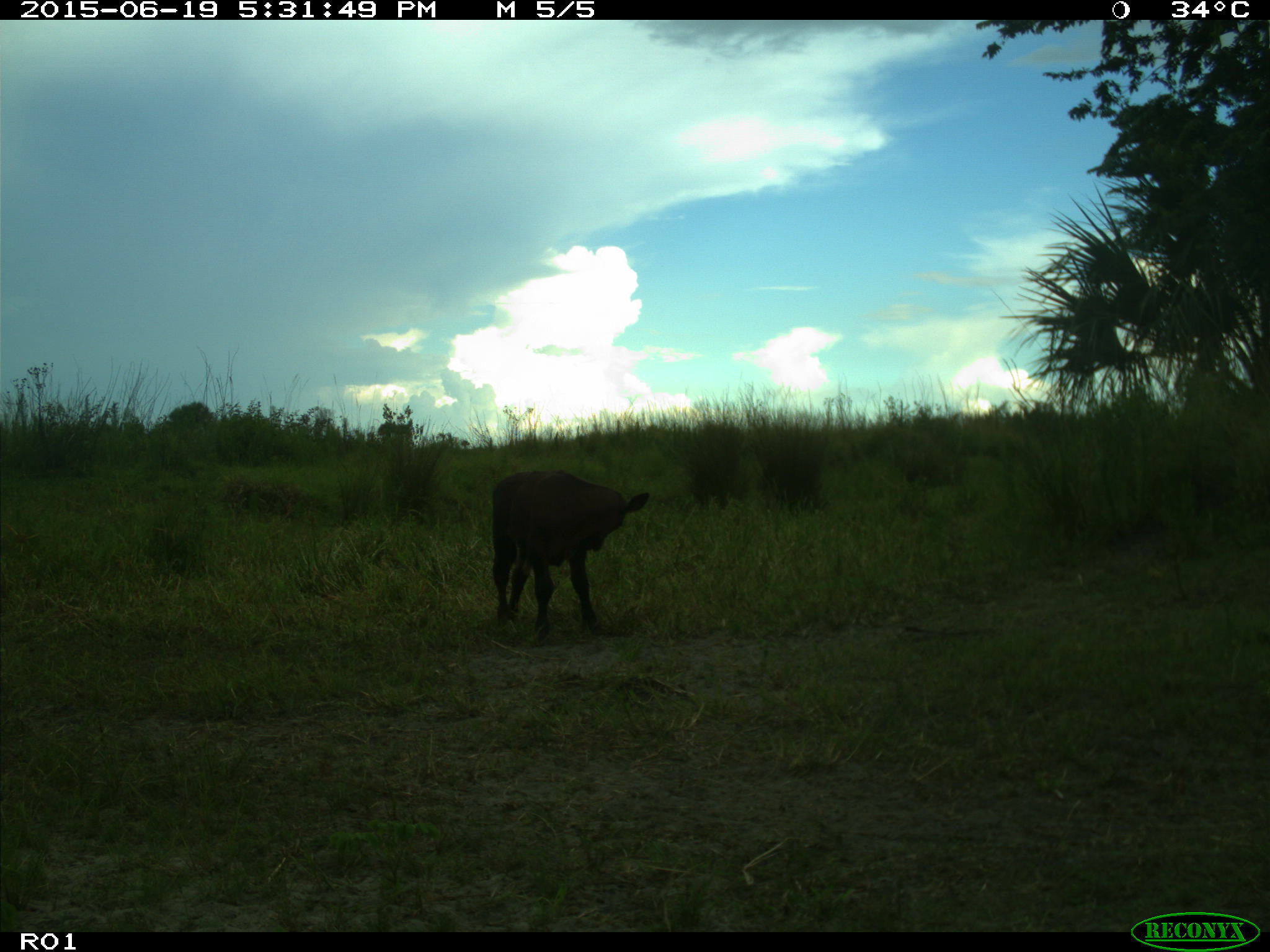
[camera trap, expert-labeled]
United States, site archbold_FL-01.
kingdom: Animalia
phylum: Chordata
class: Mammalia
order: Artiodactyla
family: Bovidae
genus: Bos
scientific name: Bos taurus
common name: domestic cow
Bos taurus (domestic cow).